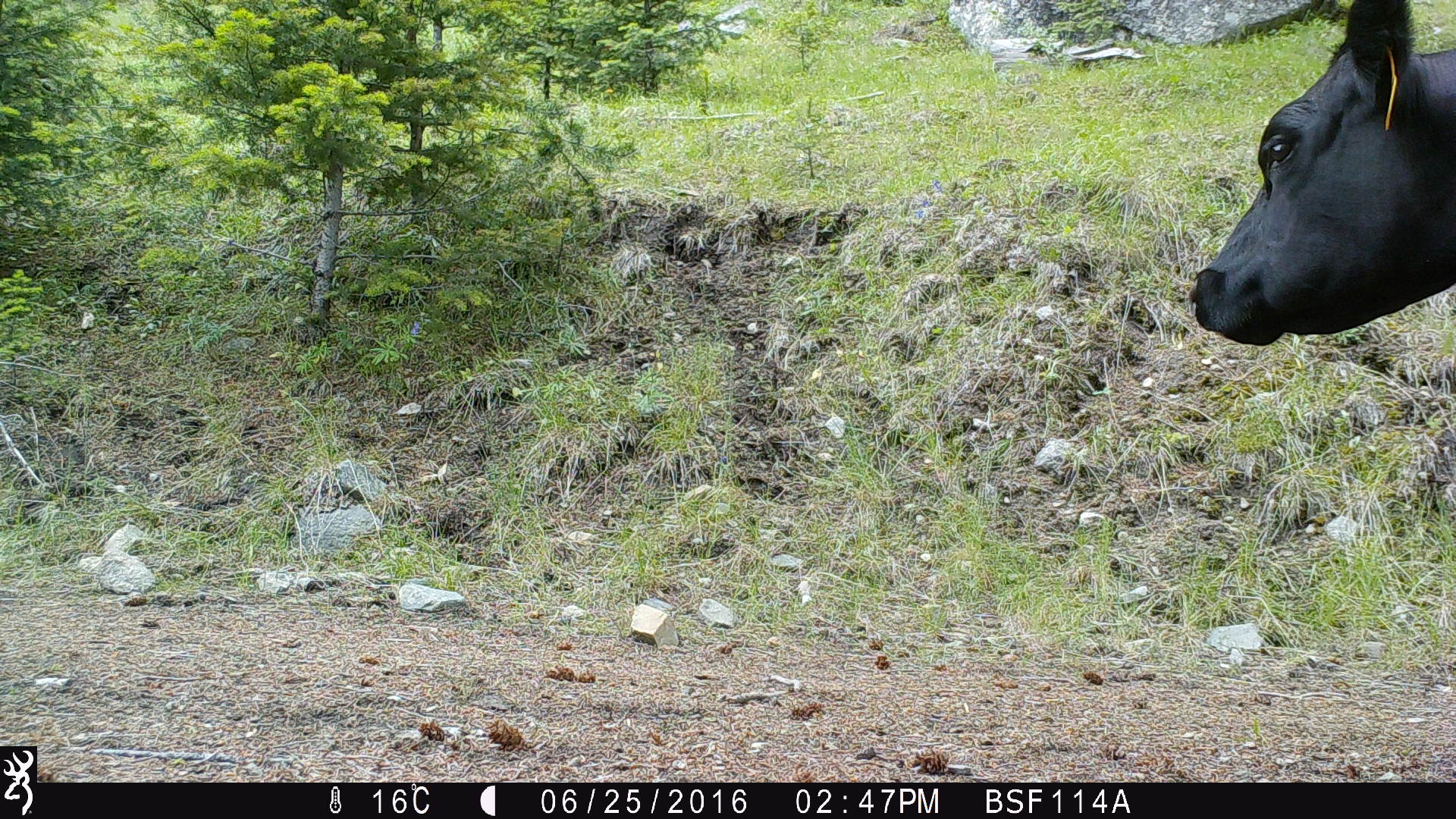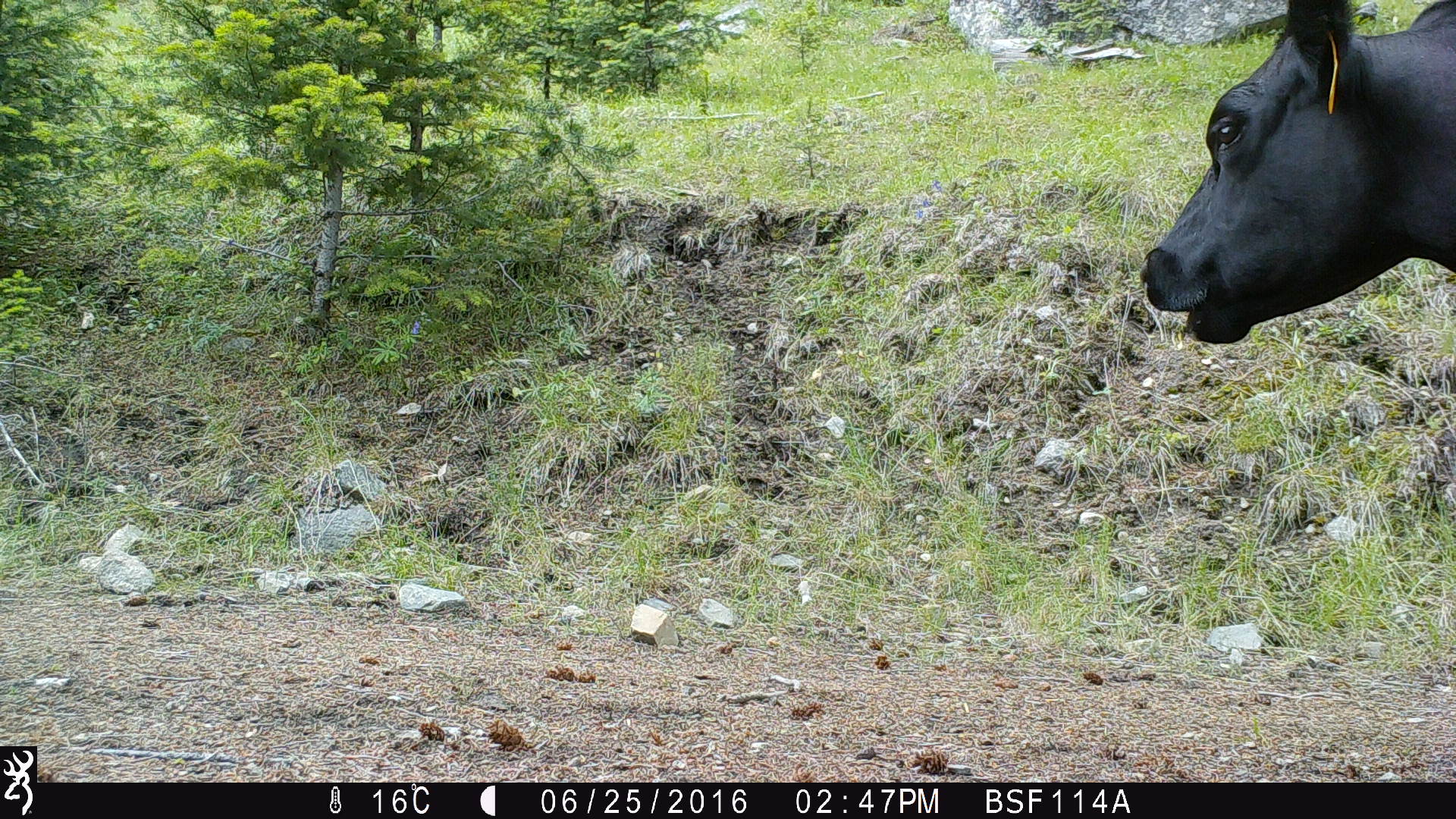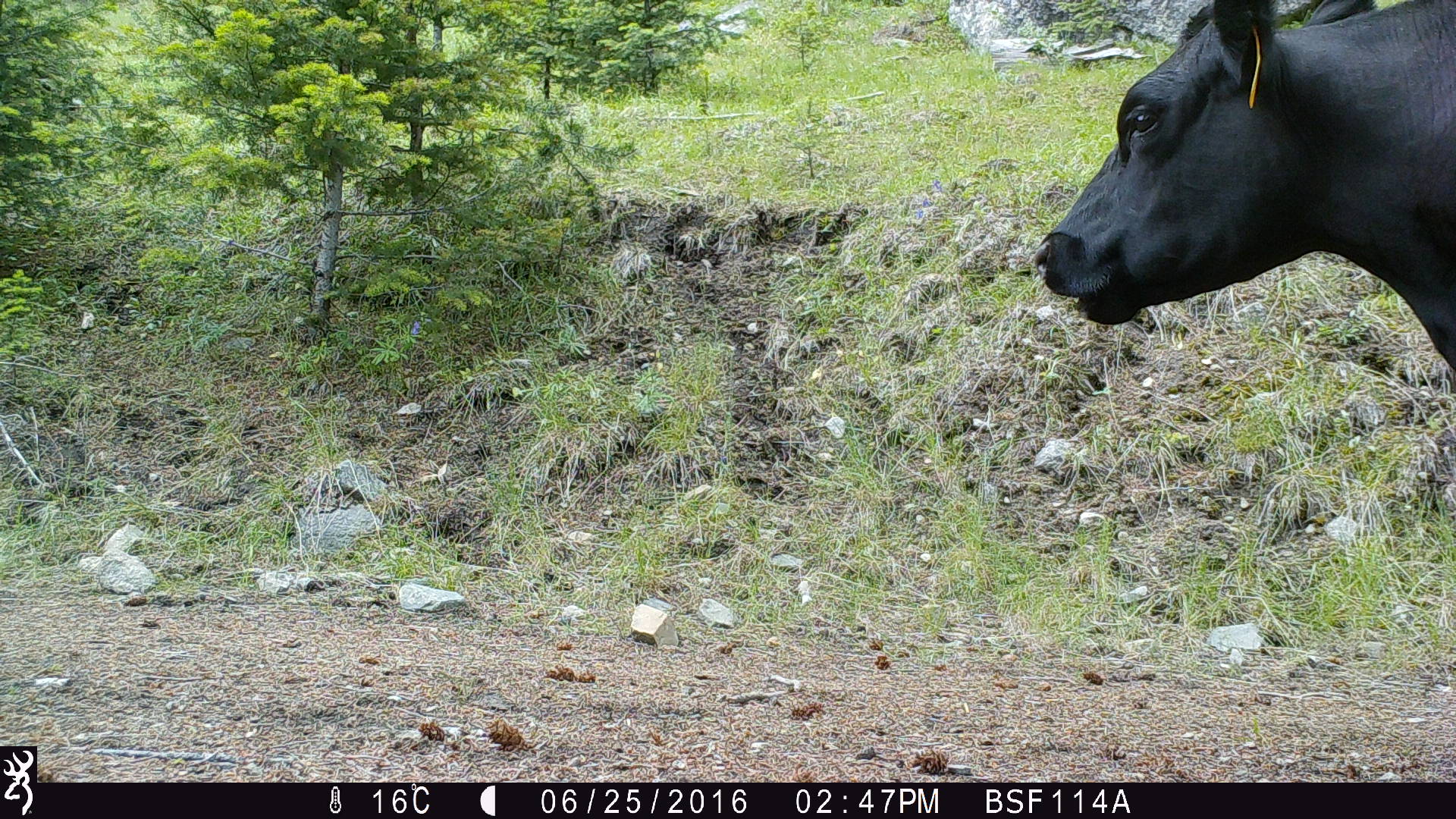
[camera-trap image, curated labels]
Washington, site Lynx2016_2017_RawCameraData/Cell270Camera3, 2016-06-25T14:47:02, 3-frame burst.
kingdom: Animalia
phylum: Chordata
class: Mammalia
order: Artiodactyla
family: Bovidae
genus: Bos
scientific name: Bos taurus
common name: domestic cattle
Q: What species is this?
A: Domestic cattle (Bos taurus).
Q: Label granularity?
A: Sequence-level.